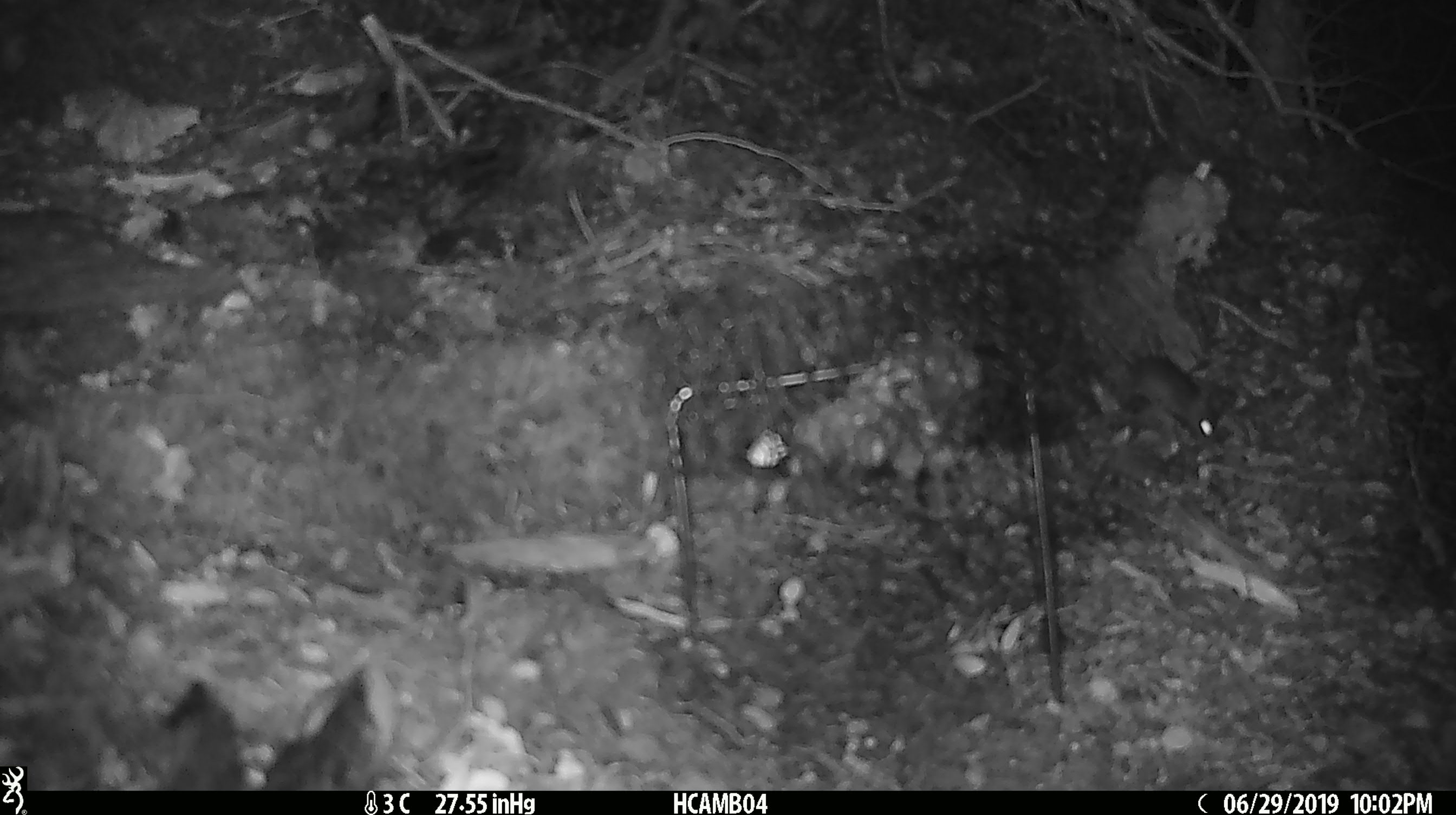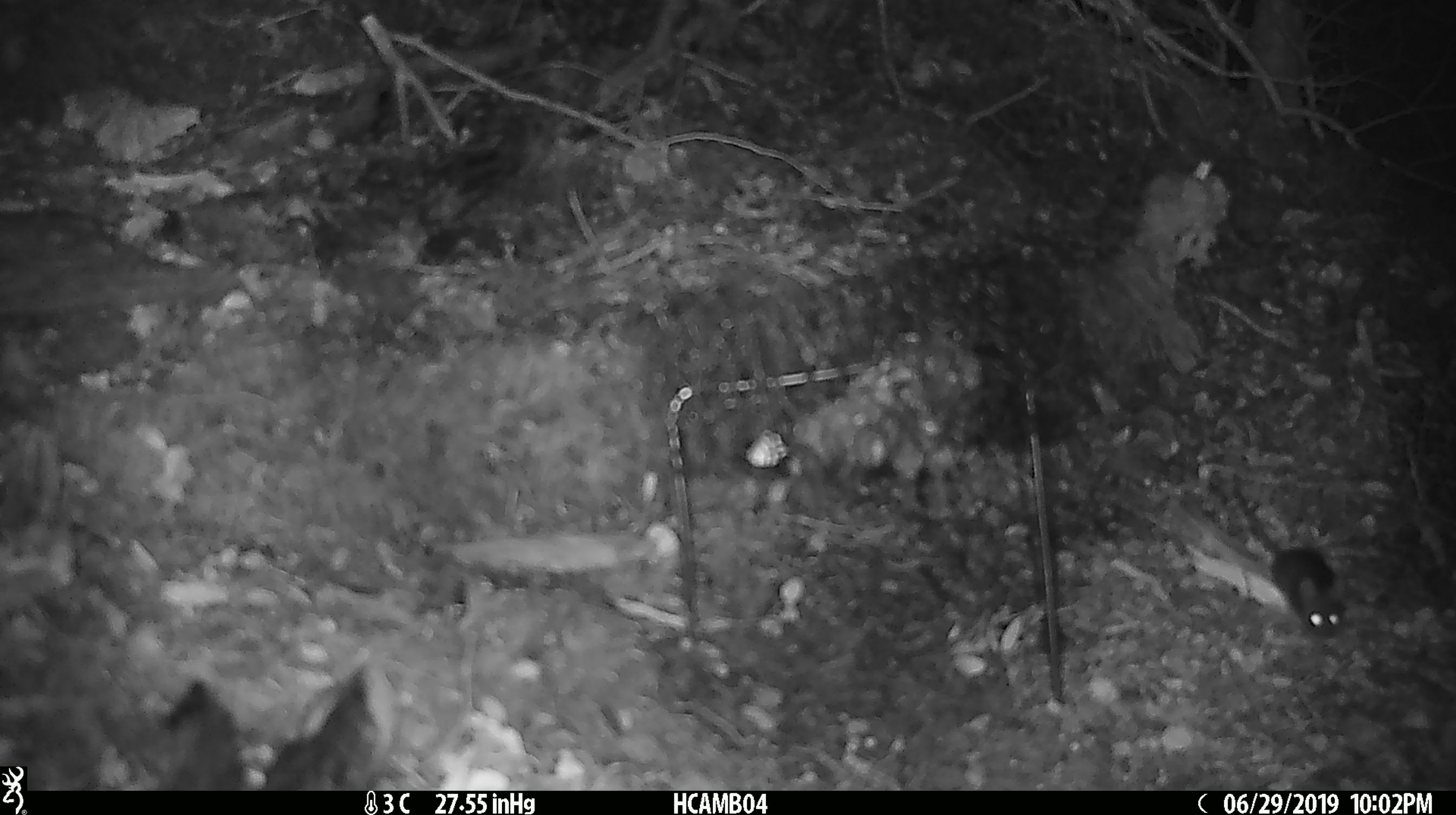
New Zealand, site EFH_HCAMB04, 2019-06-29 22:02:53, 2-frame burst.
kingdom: Animalia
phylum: Chordata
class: Mammalia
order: Rodentia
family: Muridae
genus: Mus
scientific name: Mus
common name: mouse